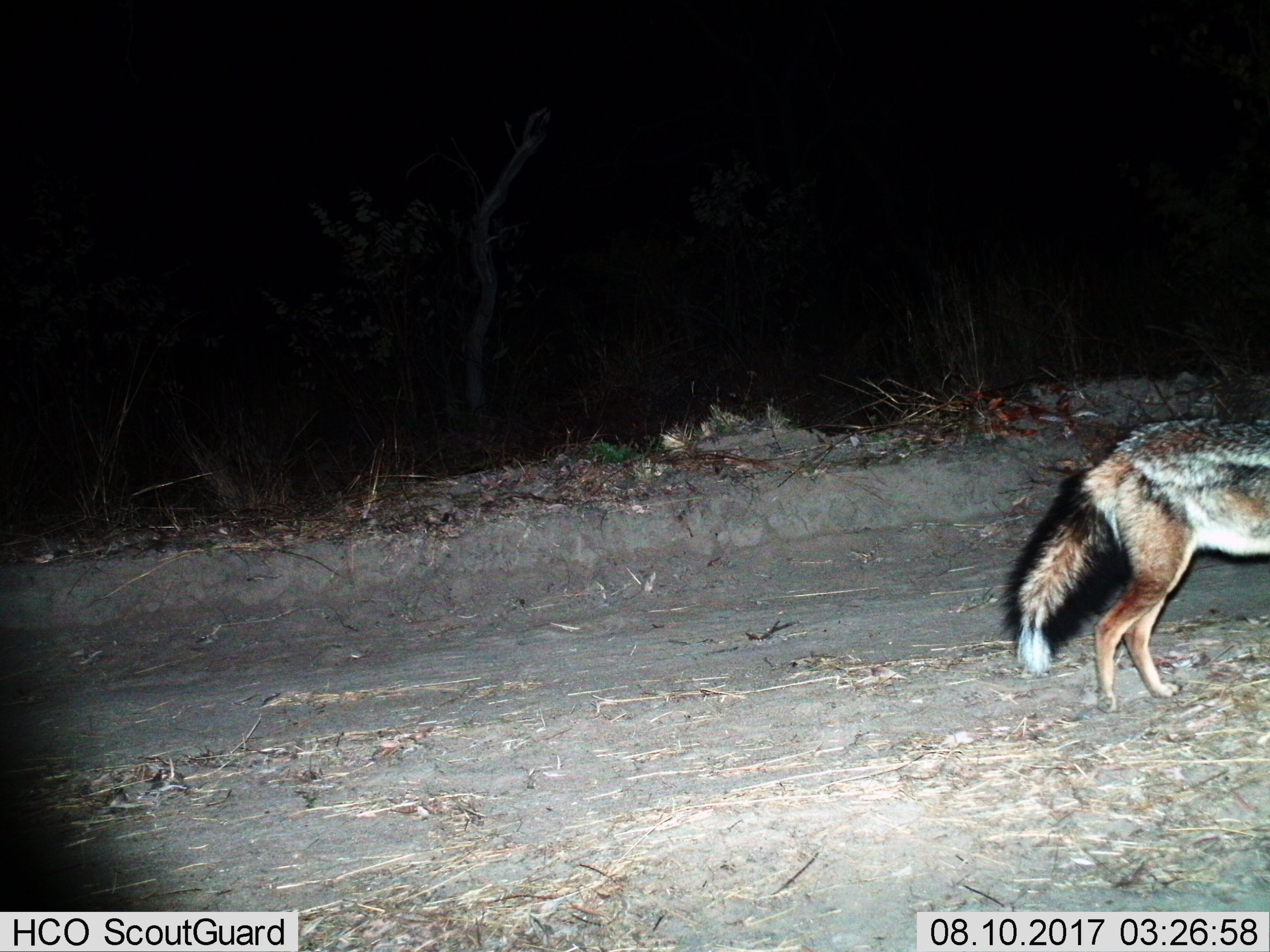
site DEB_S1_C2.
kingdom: Animalia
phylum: Chordata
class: Mammalia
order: Carnivora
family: Canidae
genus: Lupulella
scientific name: Lupulella mesomelas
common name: black-backed jackal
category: jackalblackbacked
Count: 1.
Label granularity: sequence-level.